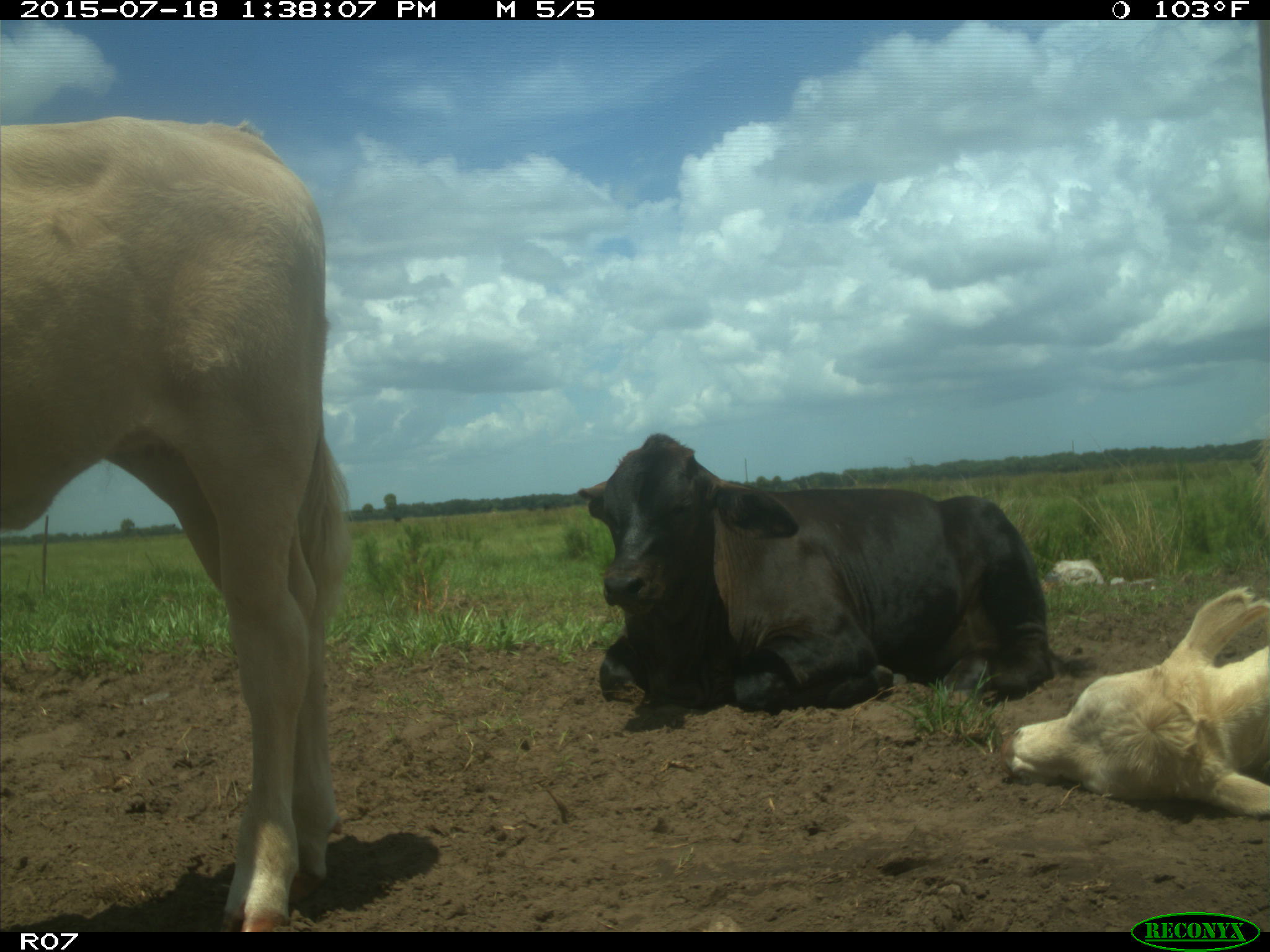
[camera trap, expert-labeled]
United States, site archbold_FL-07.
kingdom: Animalia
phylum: Chordata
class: Mammalia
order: Artiodactyla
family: Bovidae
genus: Bos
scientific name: Bos taurus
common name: domestic cow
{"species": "Bos taurus (domestic cow)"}